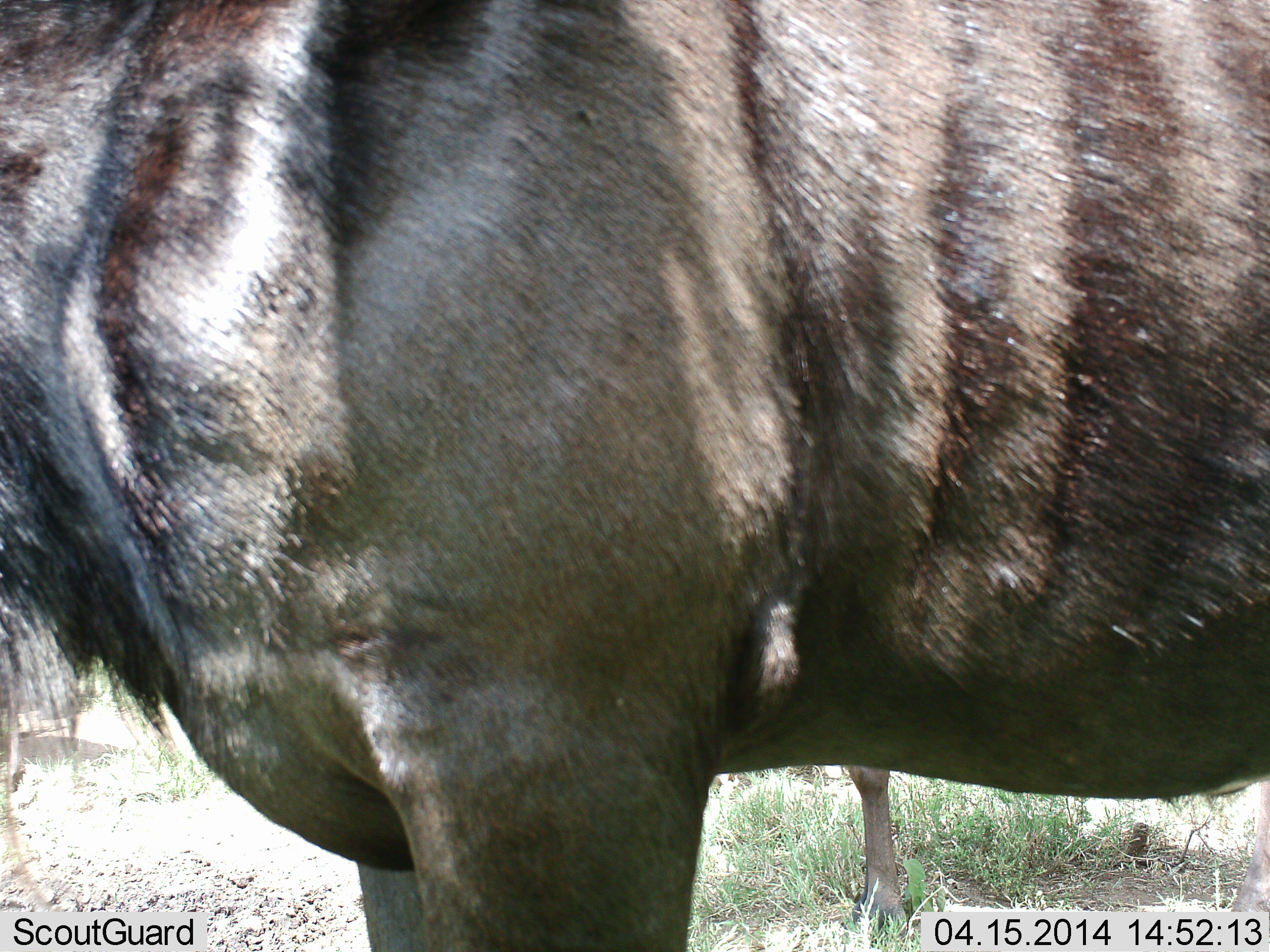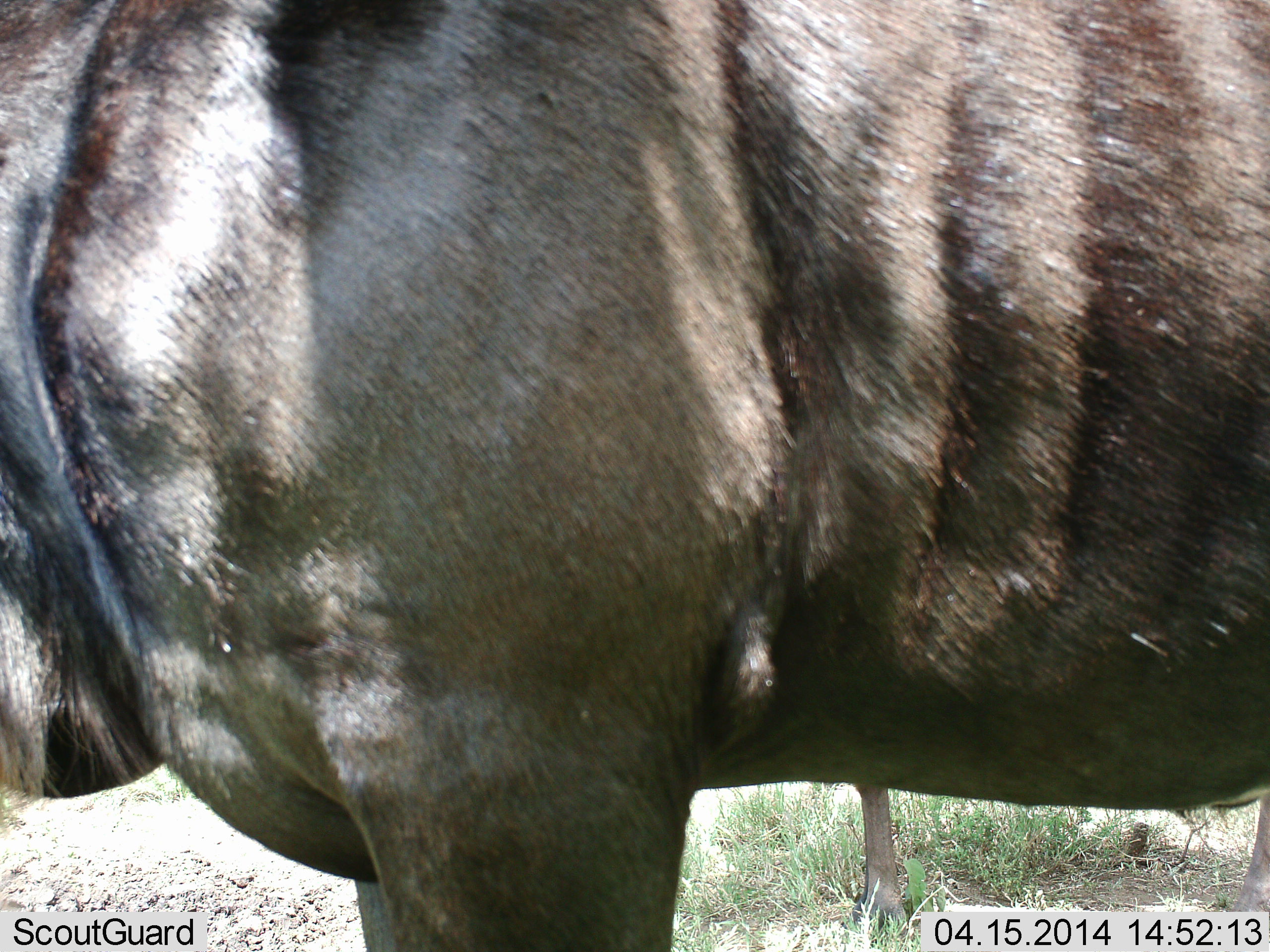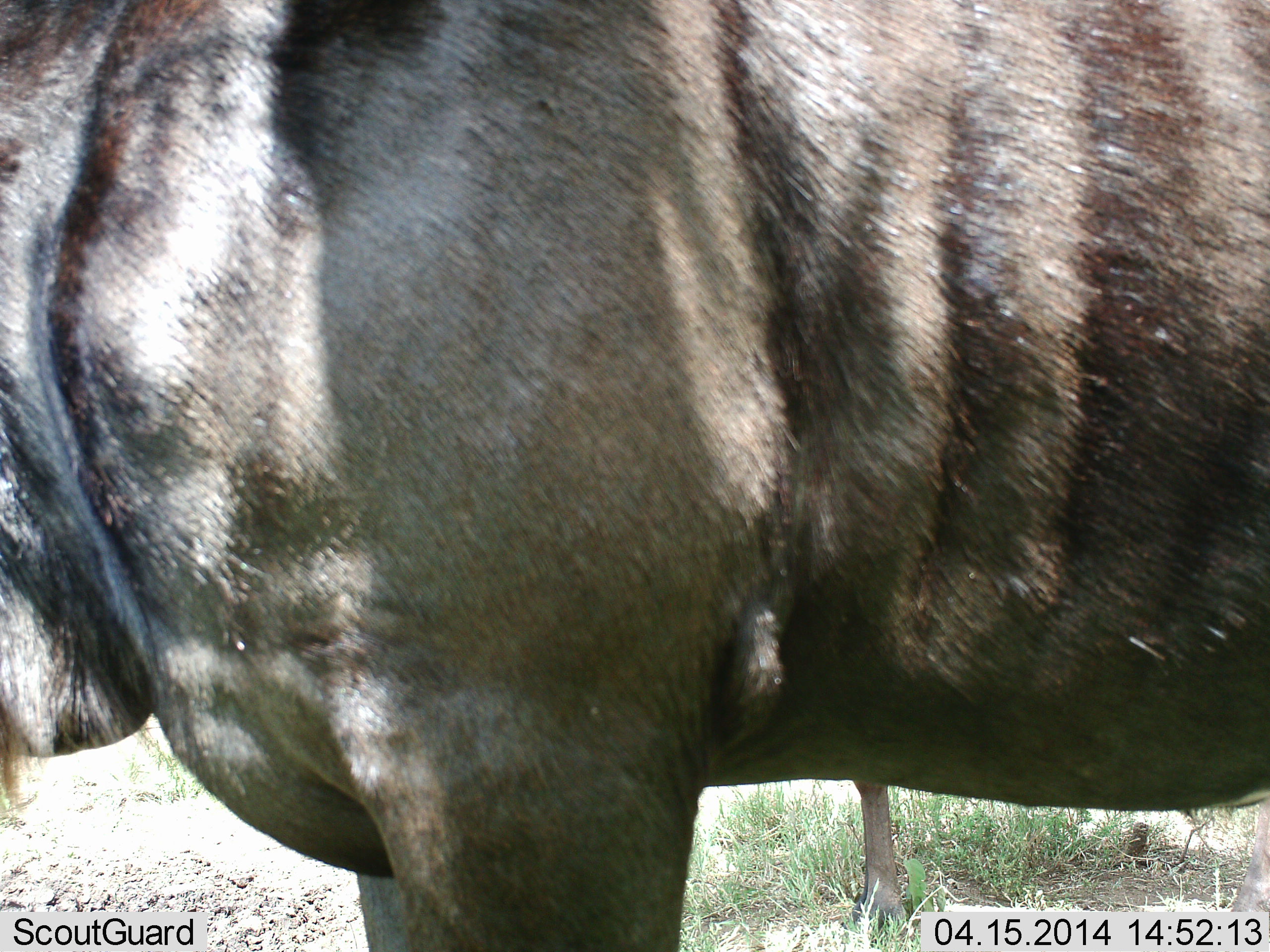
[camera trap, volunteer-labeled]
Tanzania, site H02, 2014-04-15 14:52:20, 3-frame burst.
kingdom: Animalia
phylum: Chordata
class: Mammalia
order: Artiodactyla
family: Bovidae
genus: Connochaetes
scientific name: Connochaetes taurinus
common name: blue wildebeest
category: wildebeest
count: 2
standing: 100%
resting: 0%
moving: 0%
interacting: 0%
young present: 10%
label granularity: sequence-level